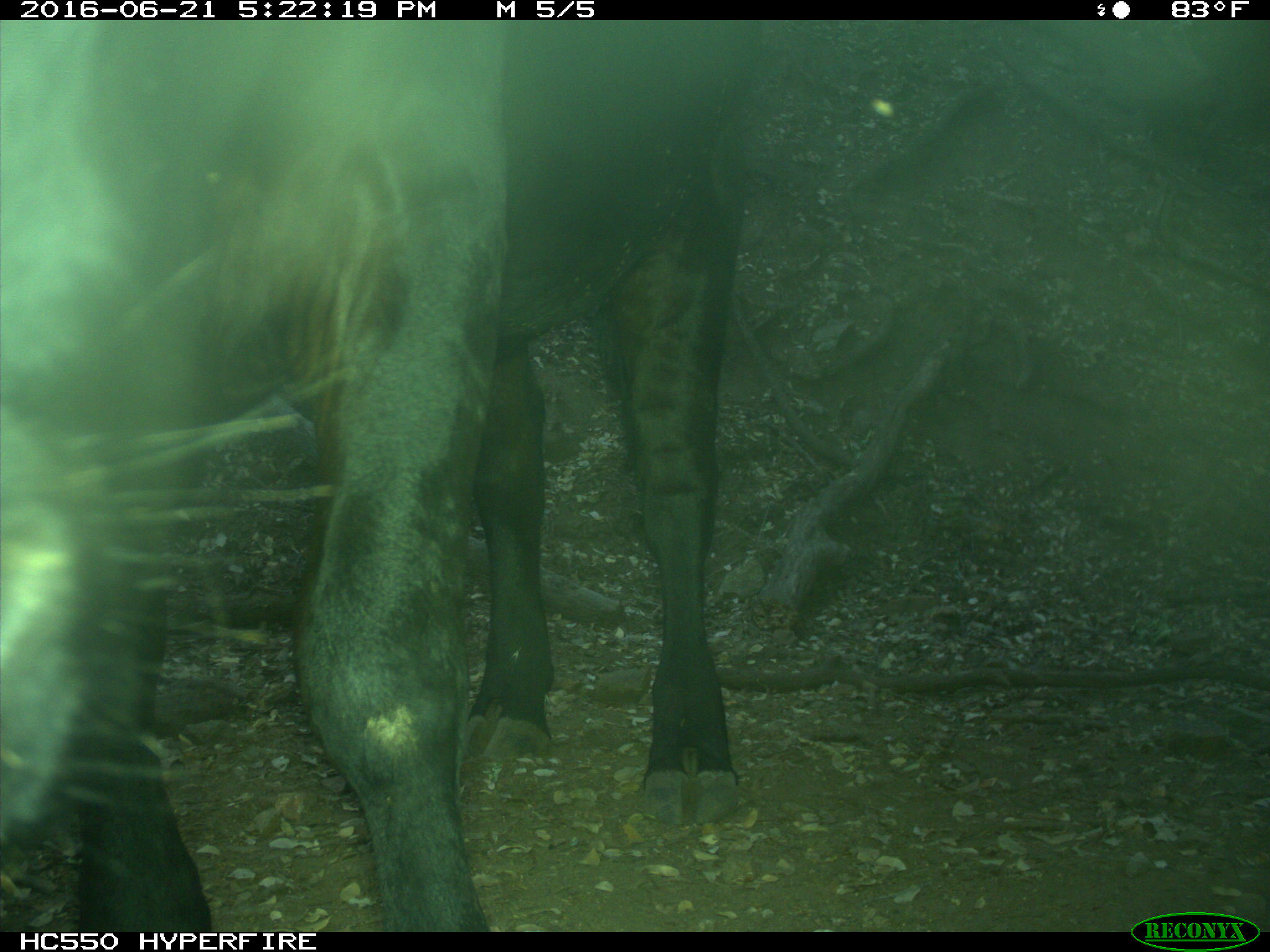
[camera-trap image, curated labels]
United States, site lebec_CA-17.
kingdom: Animalia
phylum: Chordata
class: Mammalia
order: Artiodactyla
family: Bovidae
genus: Bos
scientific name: Bos taurus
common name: domestic cow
Bos taurus (domestic cow).